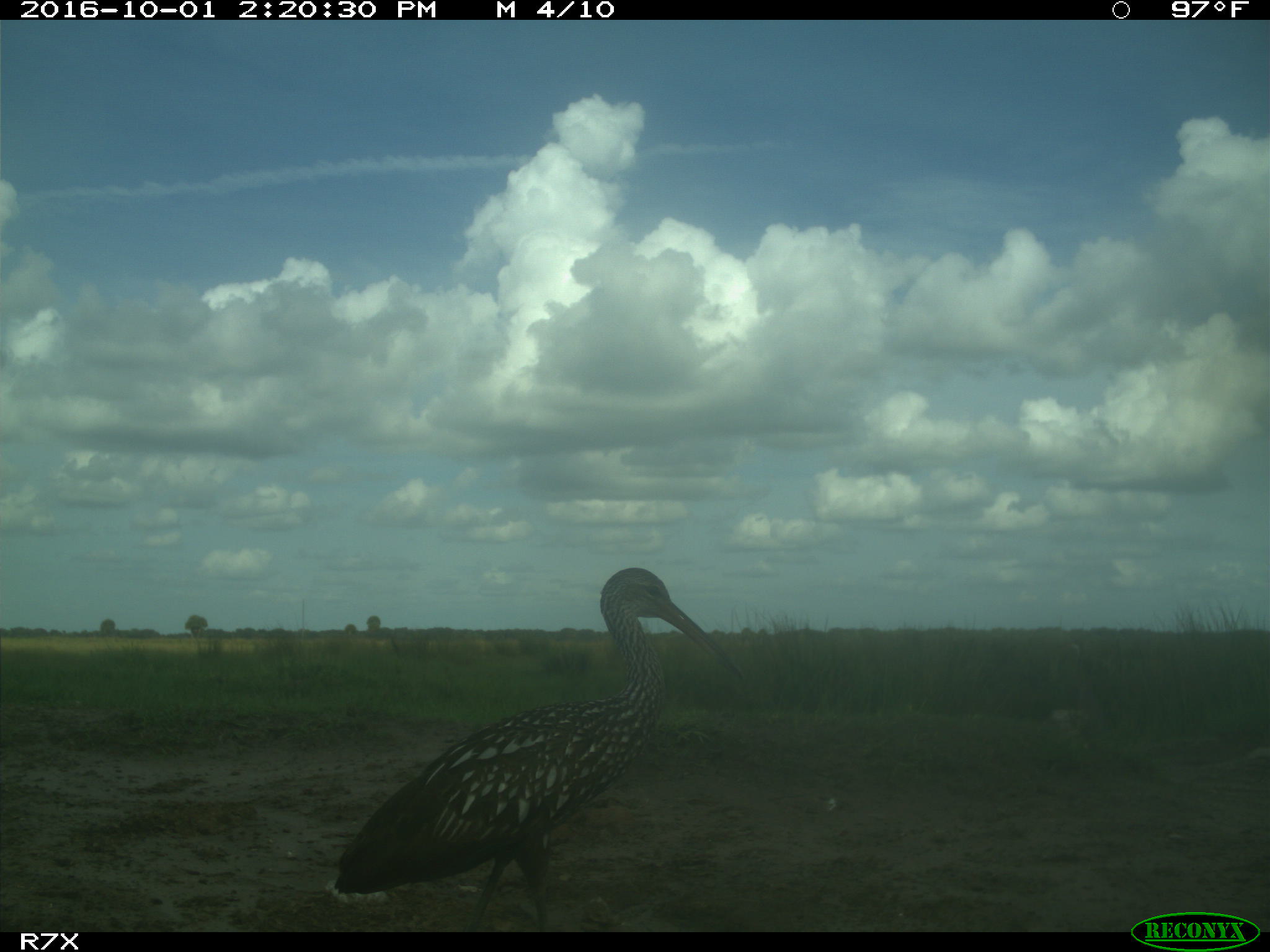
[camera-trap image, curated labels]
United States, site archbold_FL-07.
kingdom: Animalia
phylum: Chordata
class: Aves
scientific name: Aves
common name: birds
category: unidentified bird